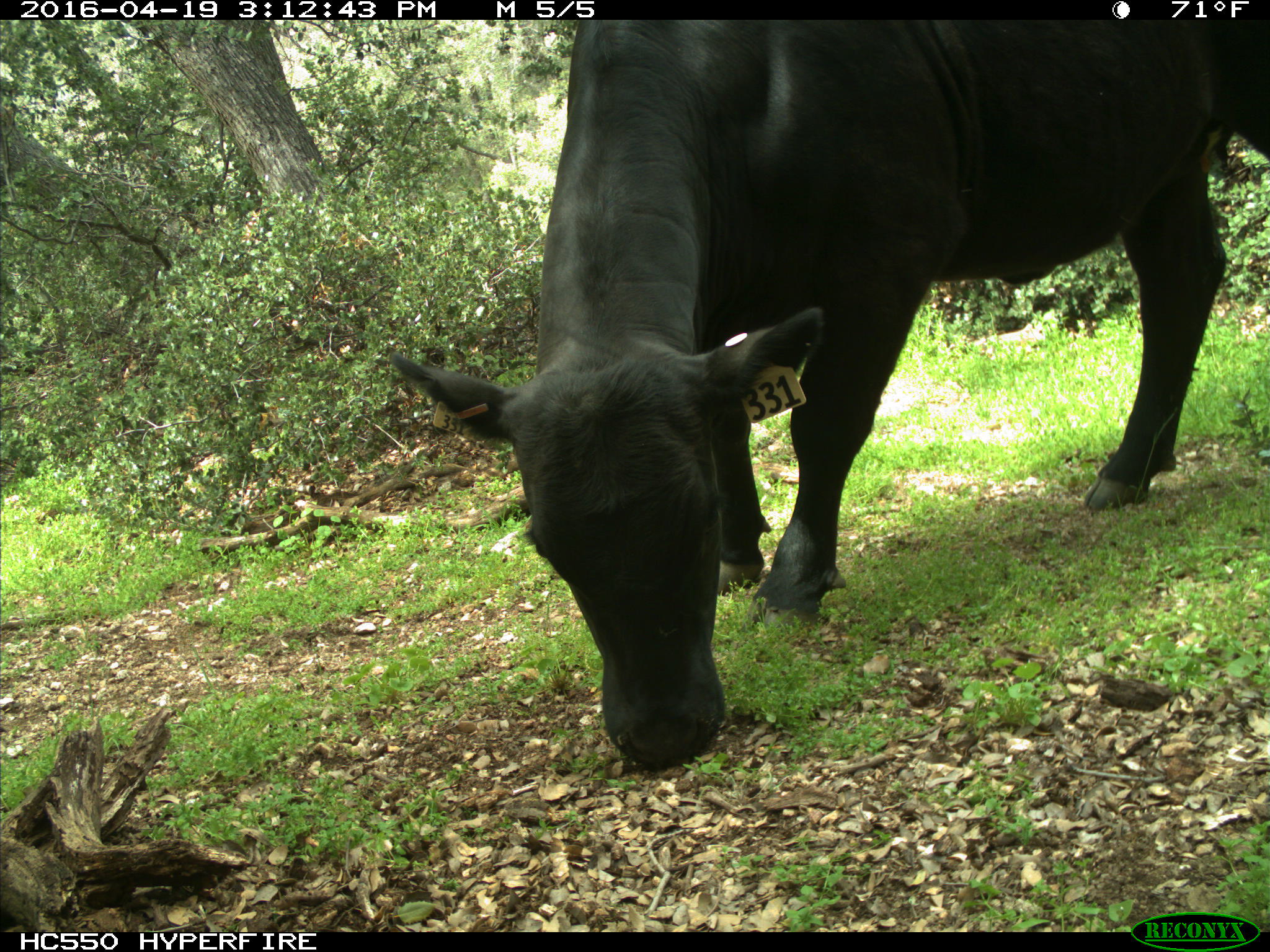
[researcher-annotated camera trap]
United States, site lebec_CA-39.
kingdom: Animalia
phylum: Chordata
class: Mammalia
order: Artiodactyla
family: Bovidae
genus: Bos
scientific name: Bos taurus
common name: domestic cow